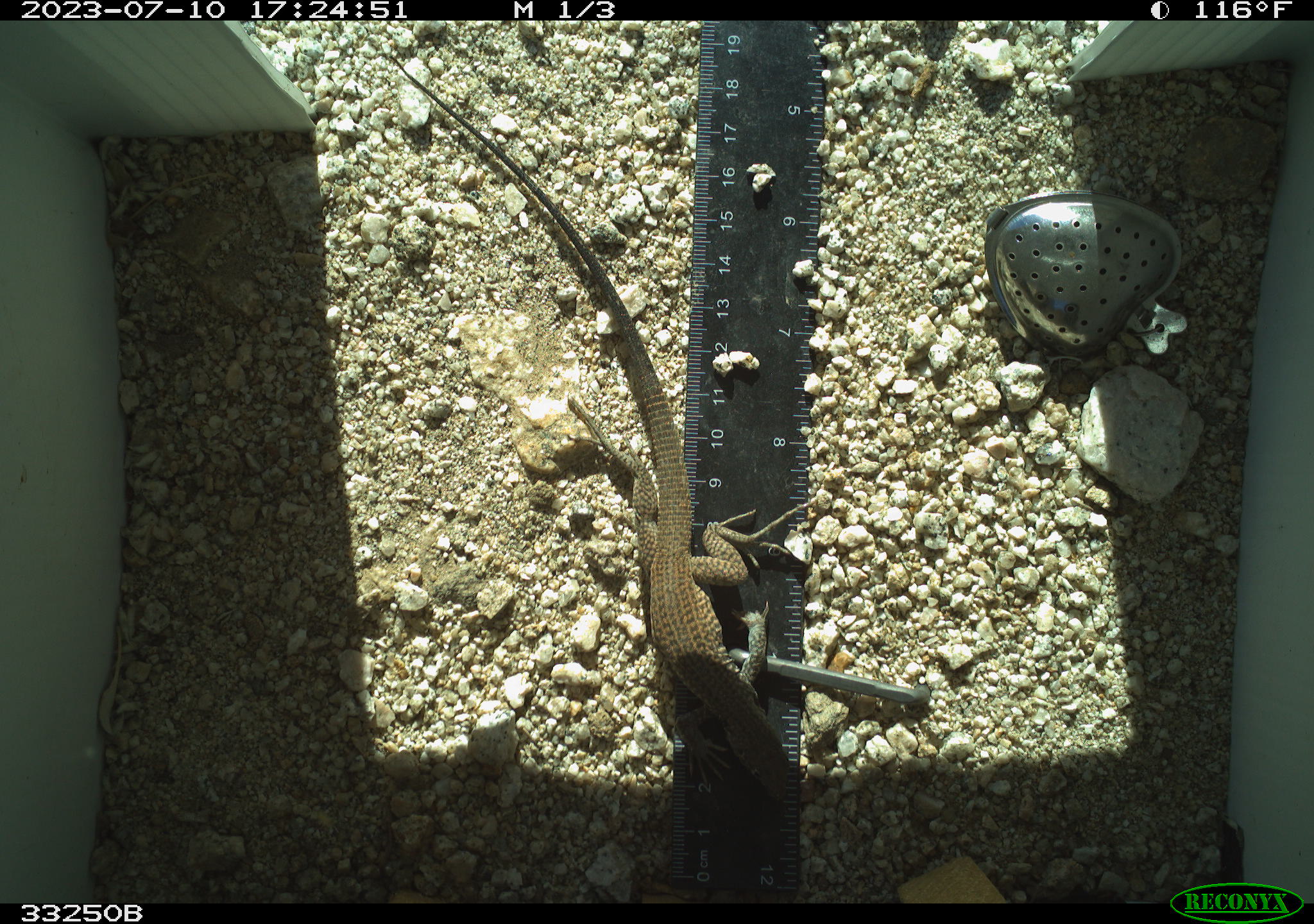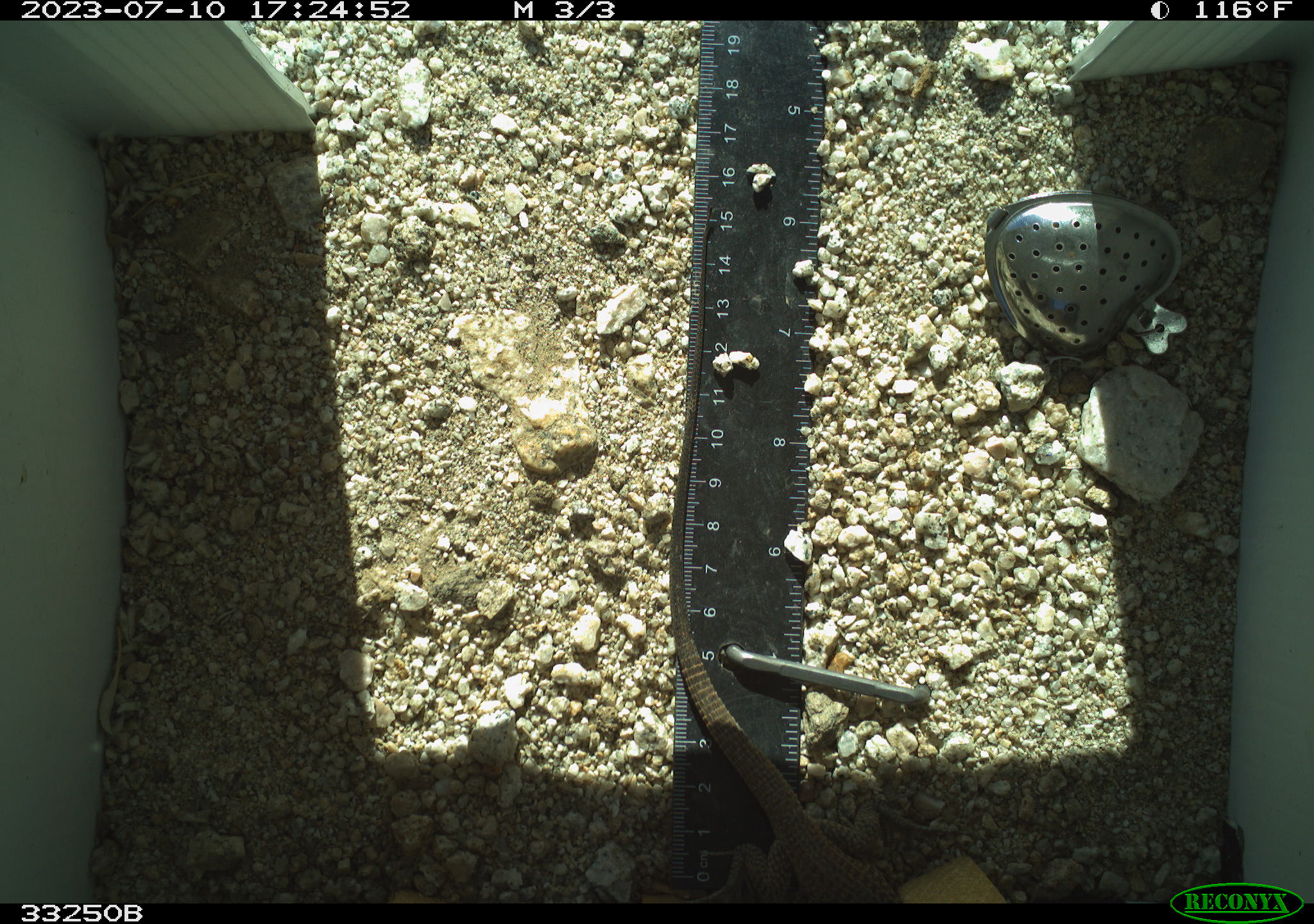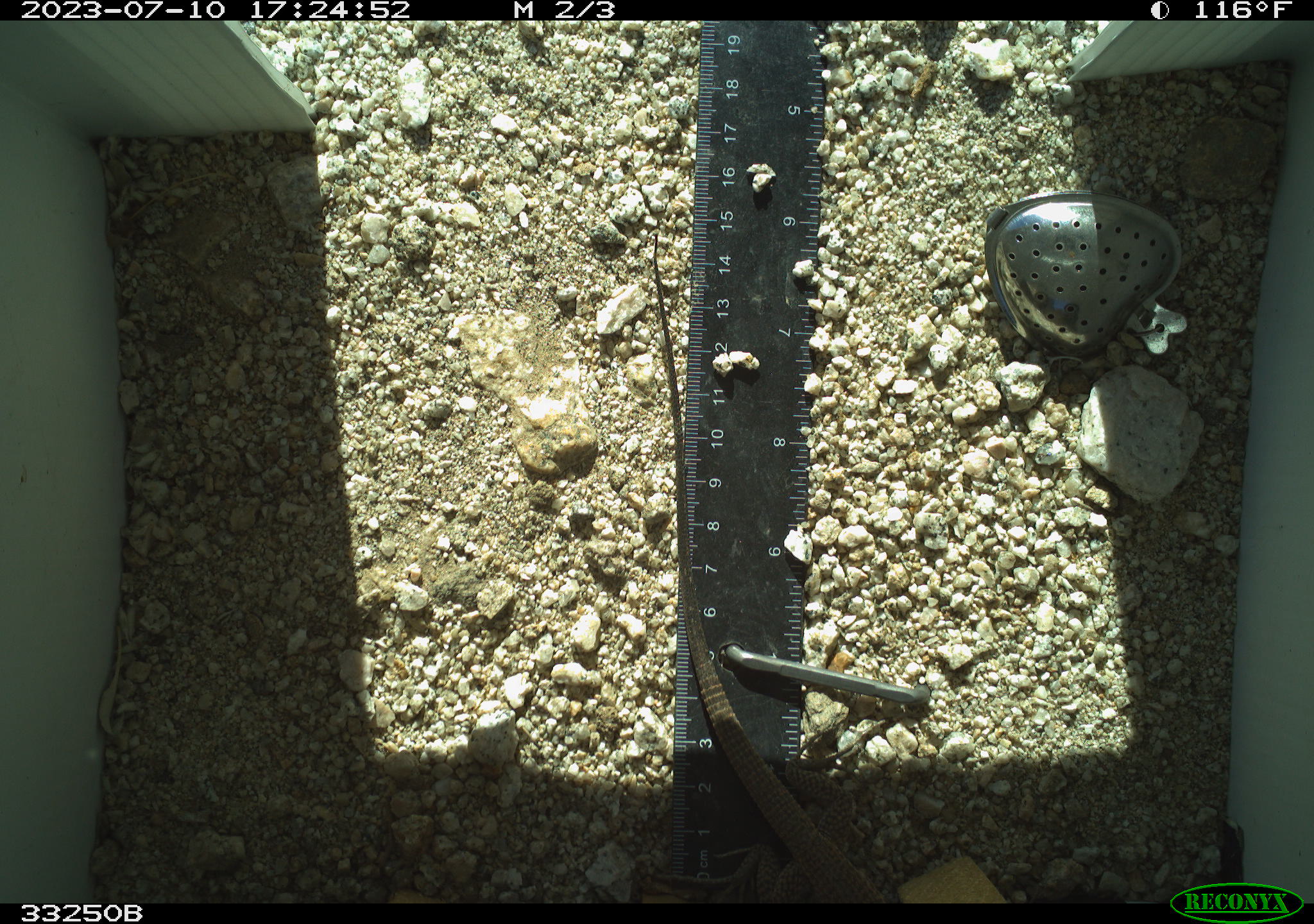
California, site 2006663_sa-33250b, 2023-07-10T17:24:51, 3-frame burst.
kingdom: Animalia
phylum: Chordata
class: Reptilia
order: Squamata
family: Teiidae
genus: Aspidoscelis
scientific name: Aspidoscelis tigris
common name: western whiptail